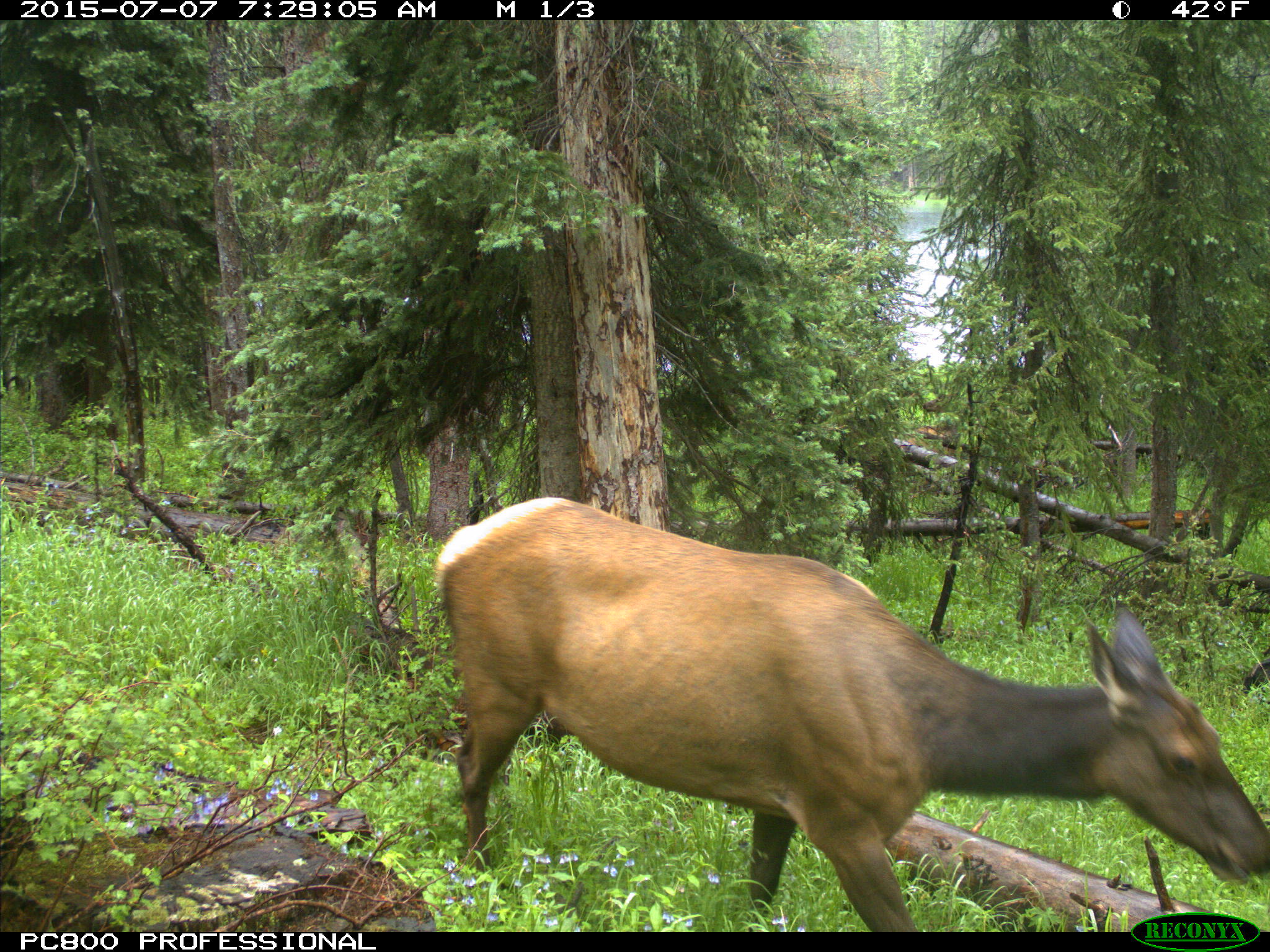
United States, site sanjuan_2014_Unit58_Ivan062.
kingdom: Animalia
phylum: Chordata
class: Mammalia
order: Artiodactyla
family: Cervidae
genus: Cervus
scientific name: Cervus elaphus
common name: red deer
Cervus elaphus (red deer).